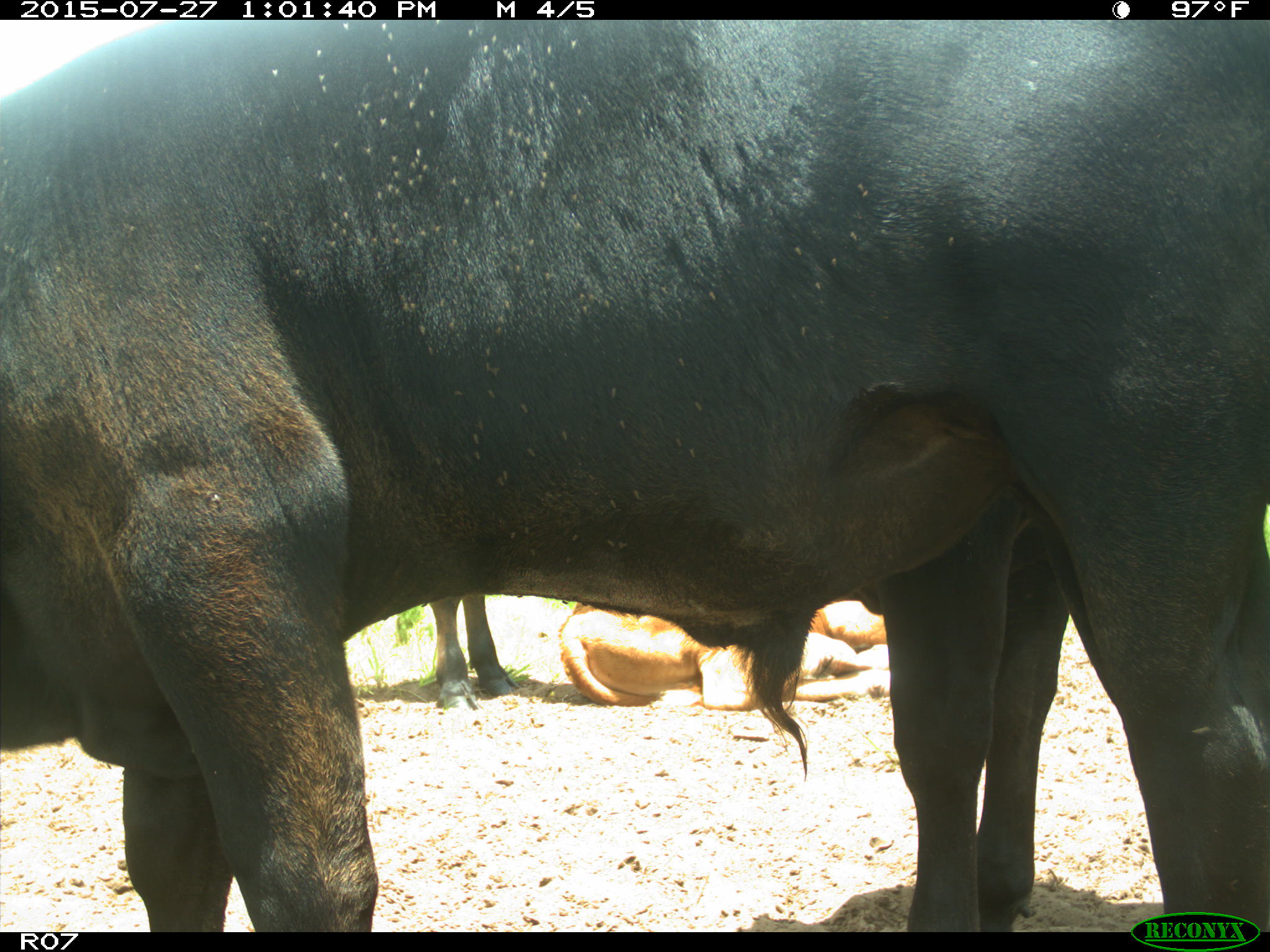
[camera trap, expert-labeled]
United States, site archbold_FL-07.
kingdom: Animalia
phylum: Chordata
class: Mammalia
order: Artiodactyla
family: Bovidae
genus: Bos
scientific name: Bos taurus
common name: domestic cow